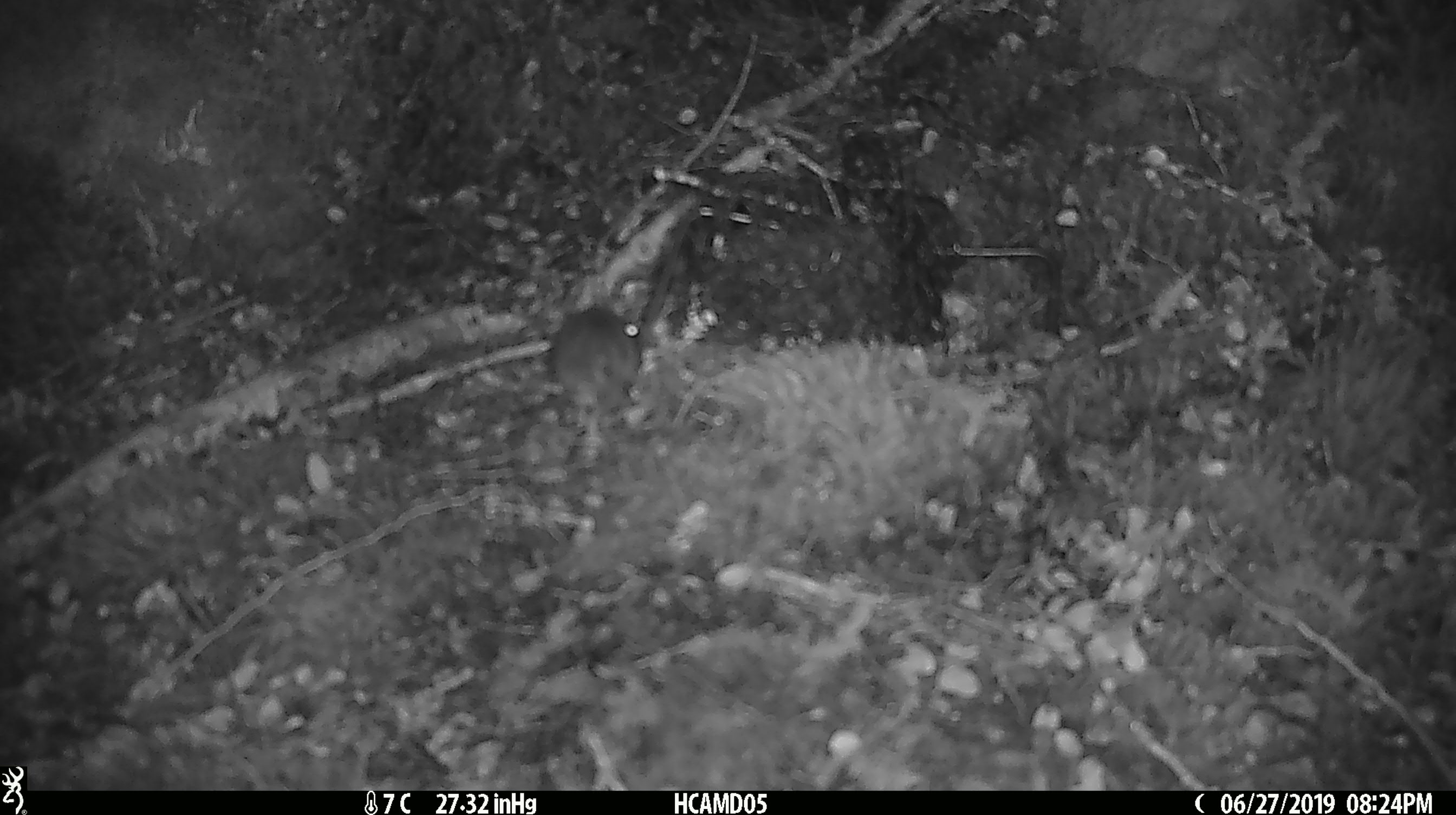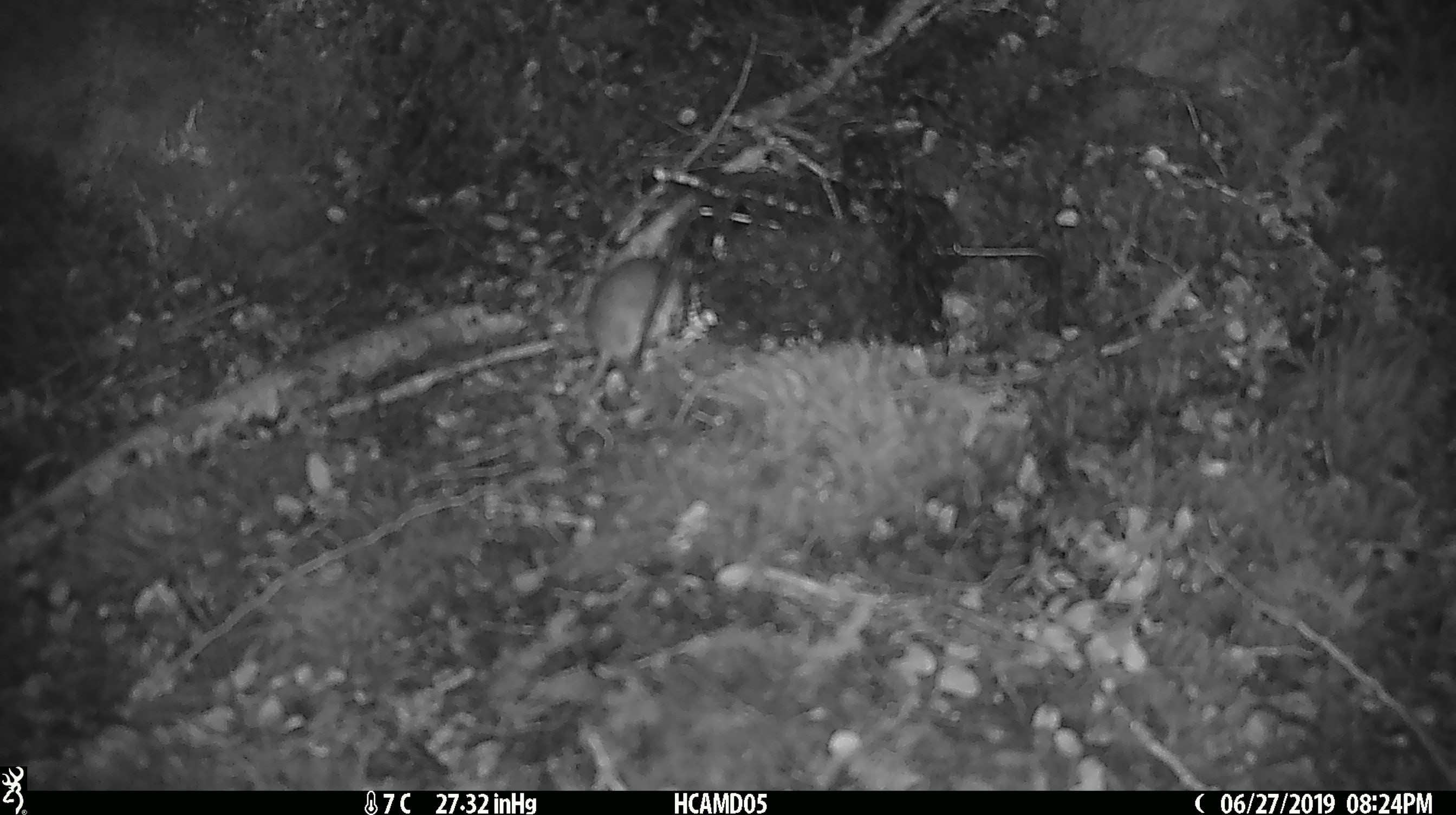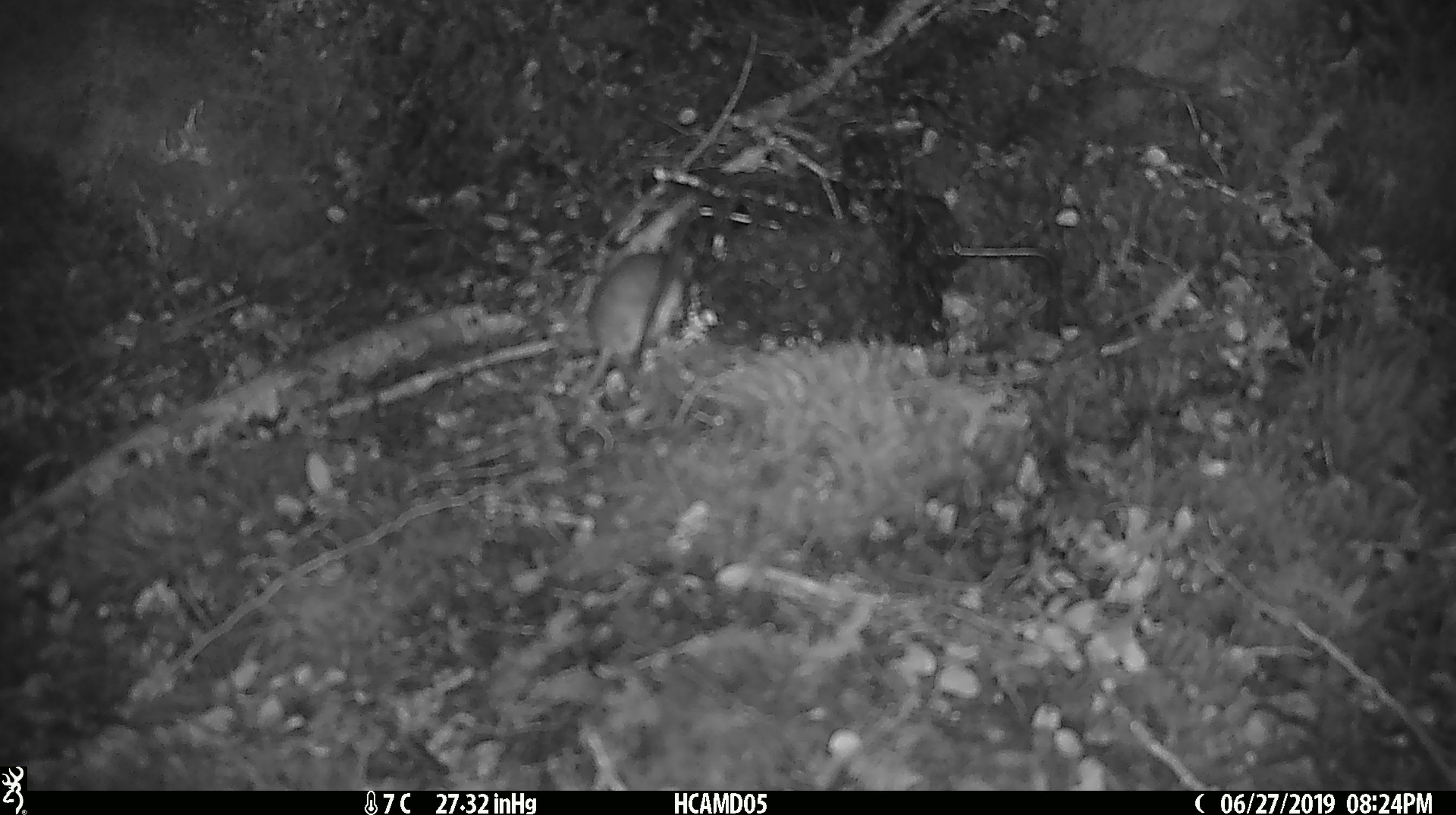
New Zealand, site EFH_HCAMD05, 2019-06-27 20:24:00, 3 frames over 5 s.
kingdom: Animalia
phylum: Chordata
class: Mammalia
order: Rodentia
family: Muridae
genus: Mus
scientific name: Mus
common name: mouse